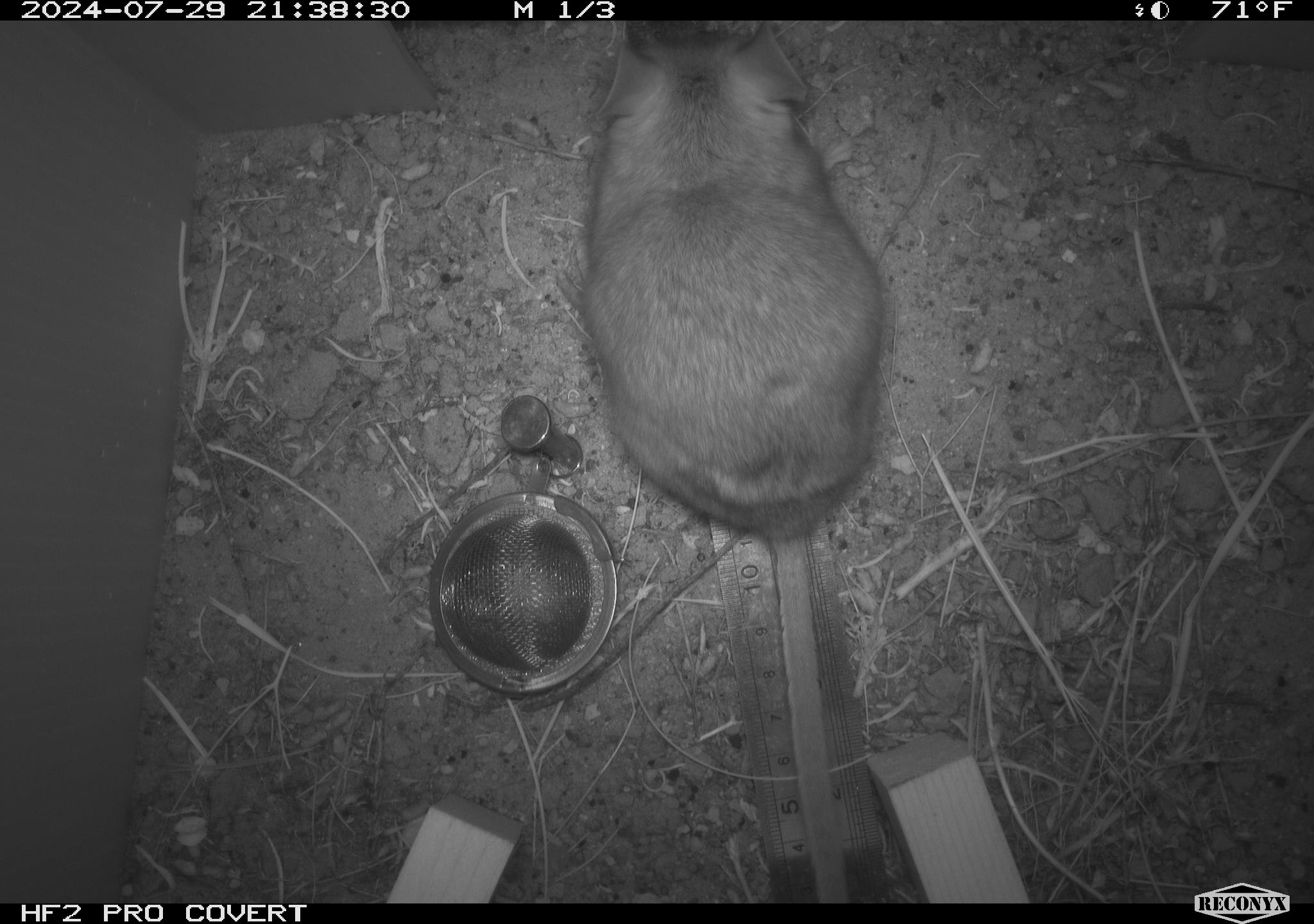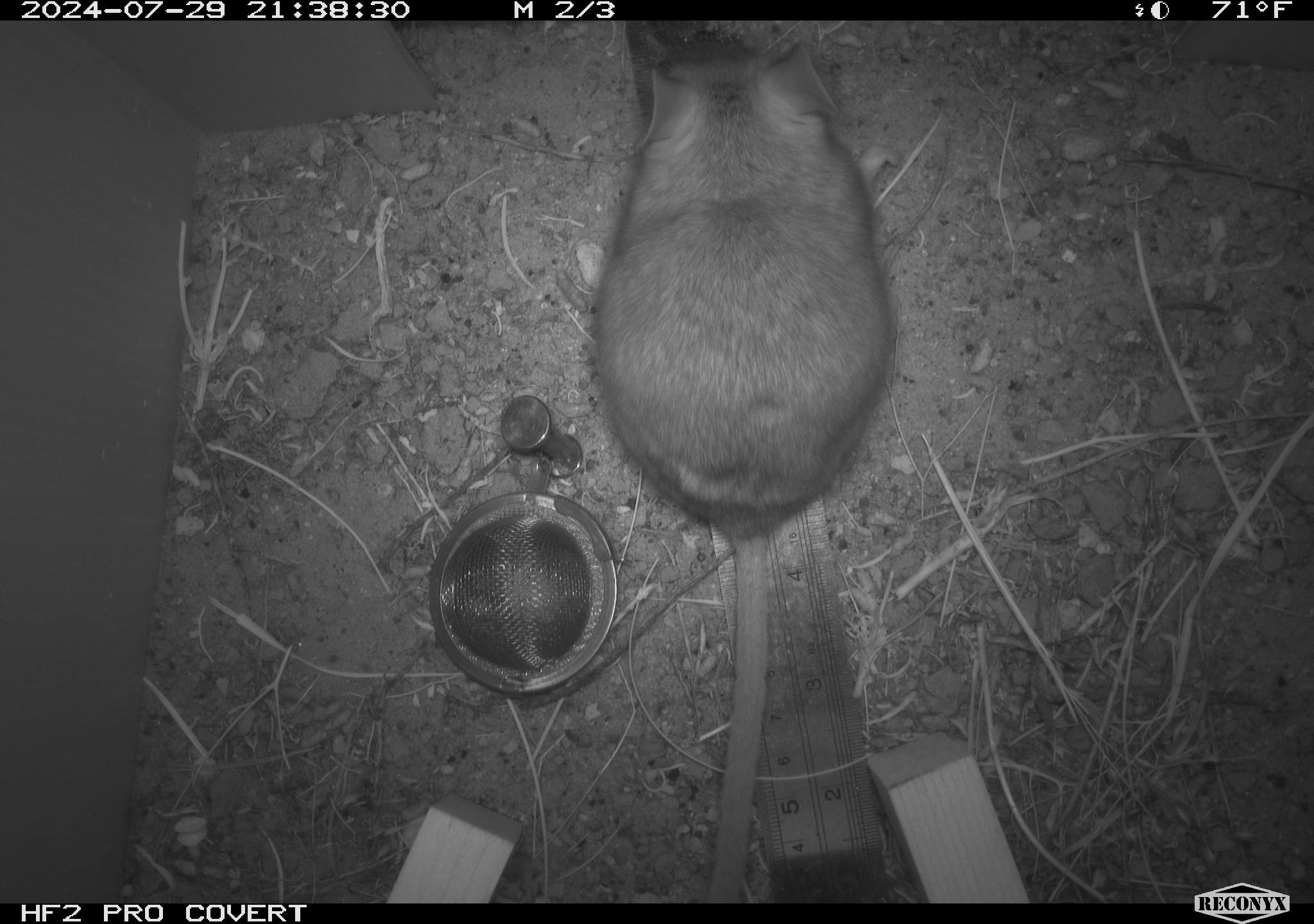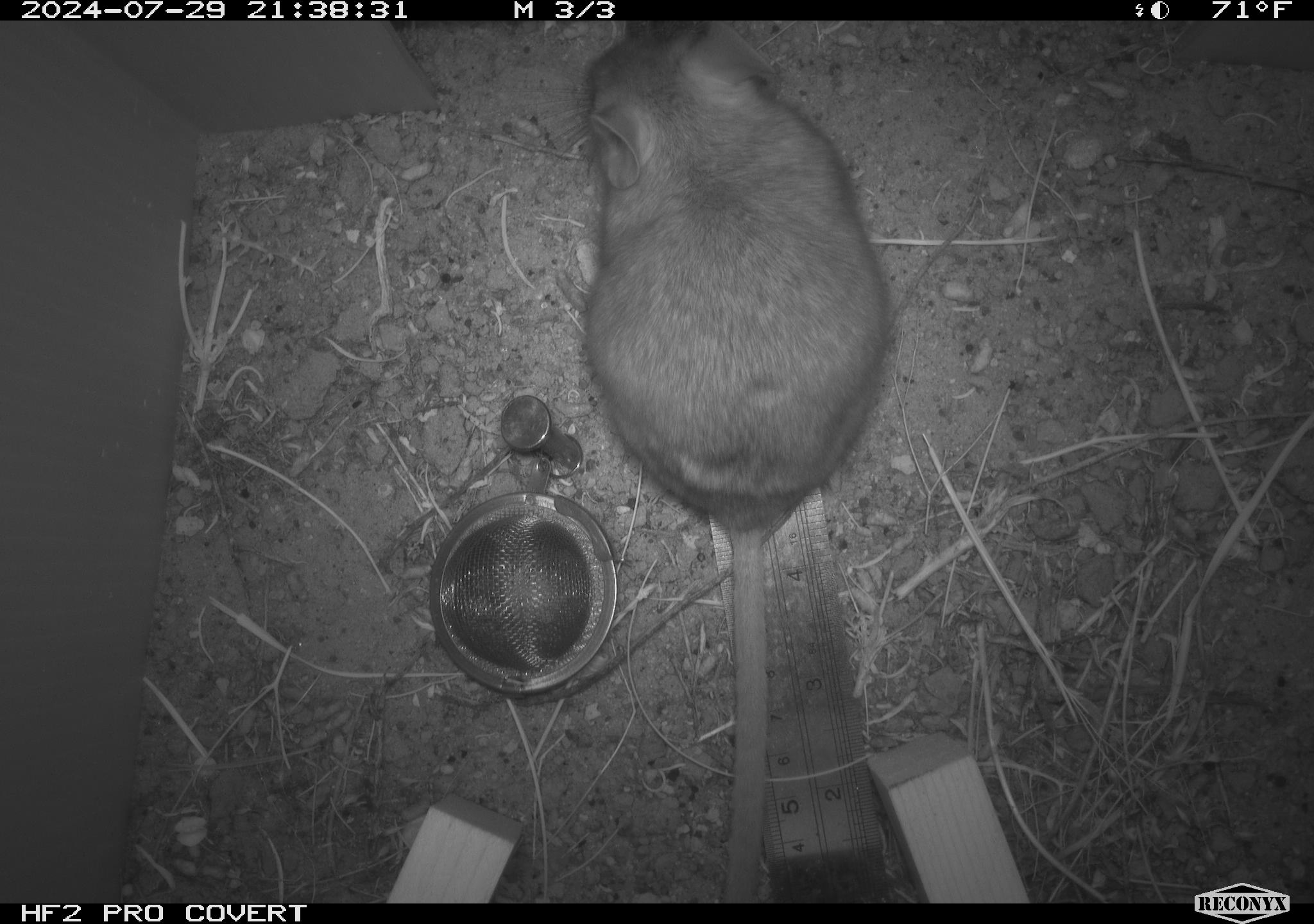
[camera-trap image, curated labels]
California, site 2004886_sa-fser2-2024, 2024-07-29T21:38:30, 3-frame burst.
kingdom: Animalia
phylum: Chordata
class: Mammalia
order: Rodentia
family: Cricetidae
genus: Neotoma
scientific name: Neotoma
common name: pack rat or woodrat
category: neotoma species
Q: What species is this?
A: Neotoma species (pack rat or woodrat) (Neotoma).